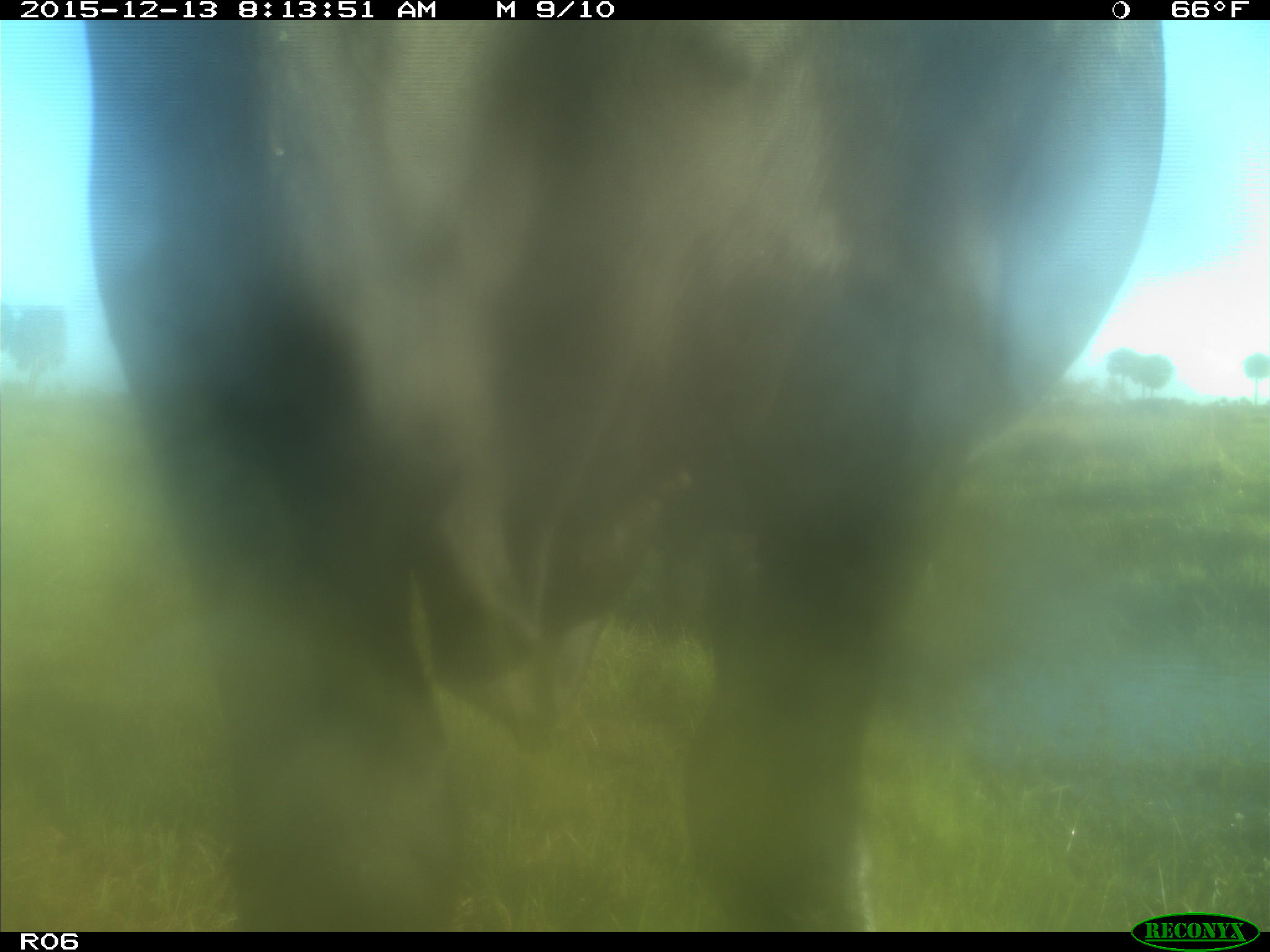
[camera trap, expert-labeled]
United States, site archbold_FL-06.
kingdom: Animalia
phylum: Chordata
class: Mammalia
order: Artiodactyla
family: Bovidae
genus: Bos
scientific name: Bos taurus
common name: domestic cow